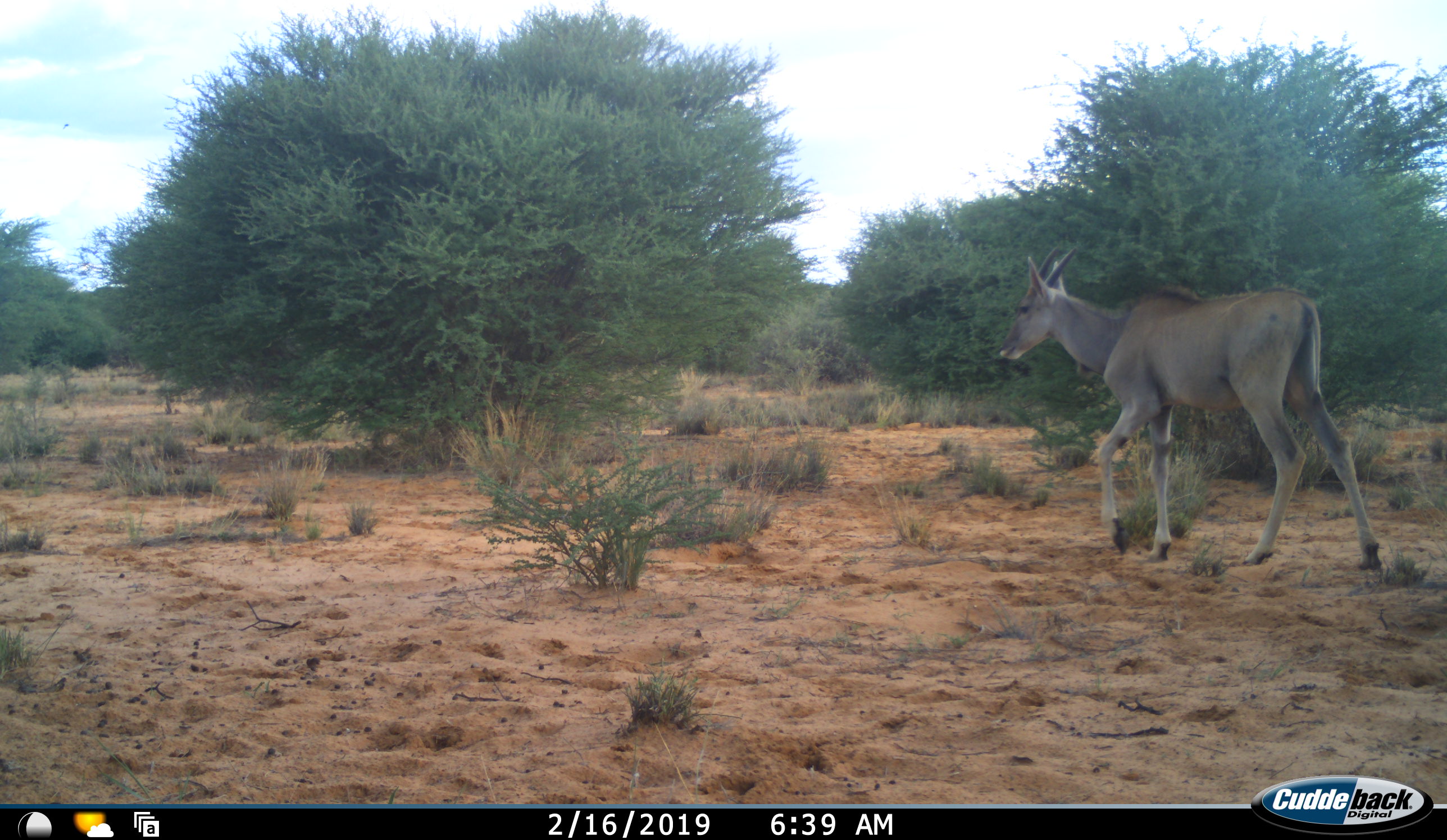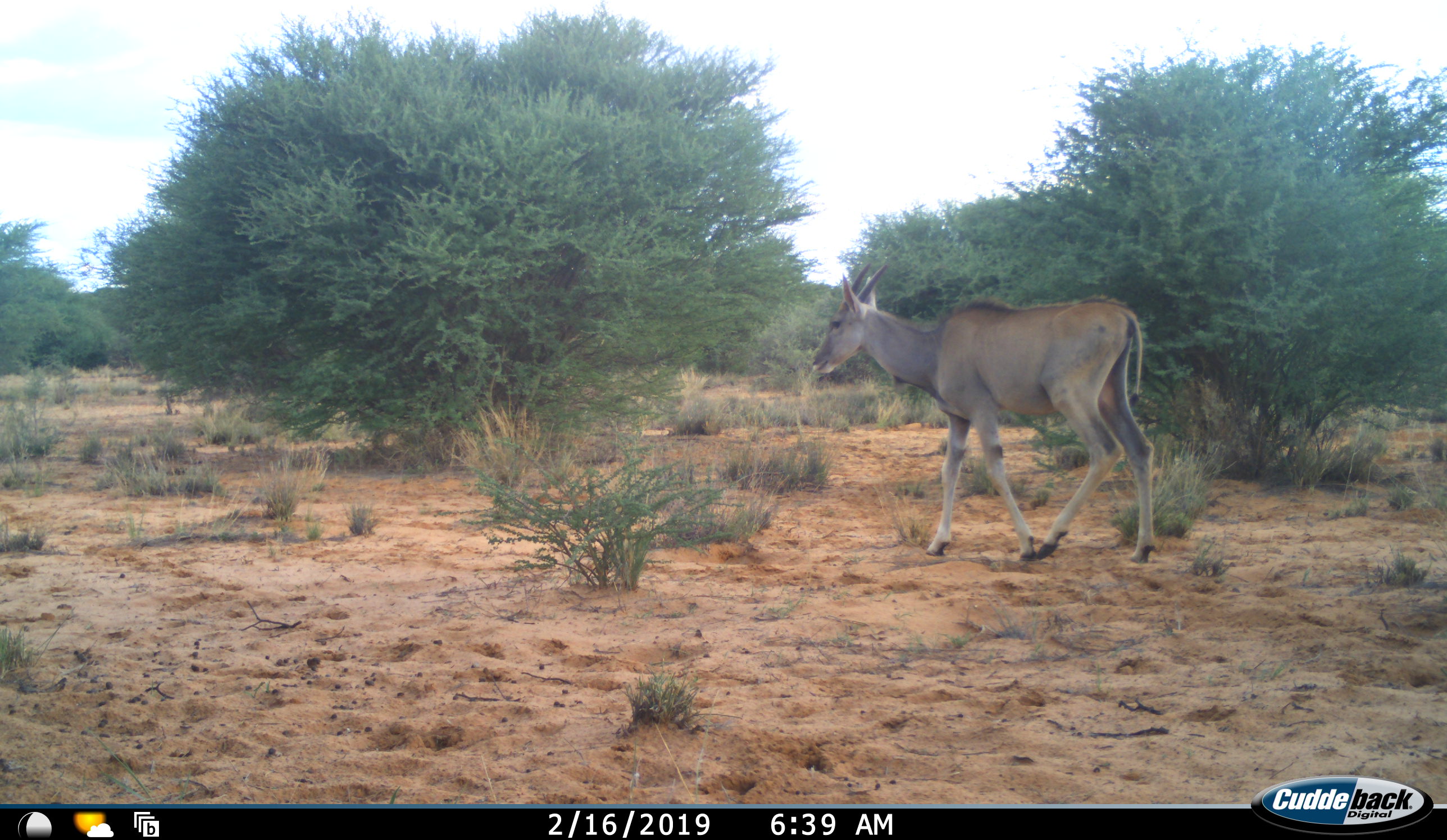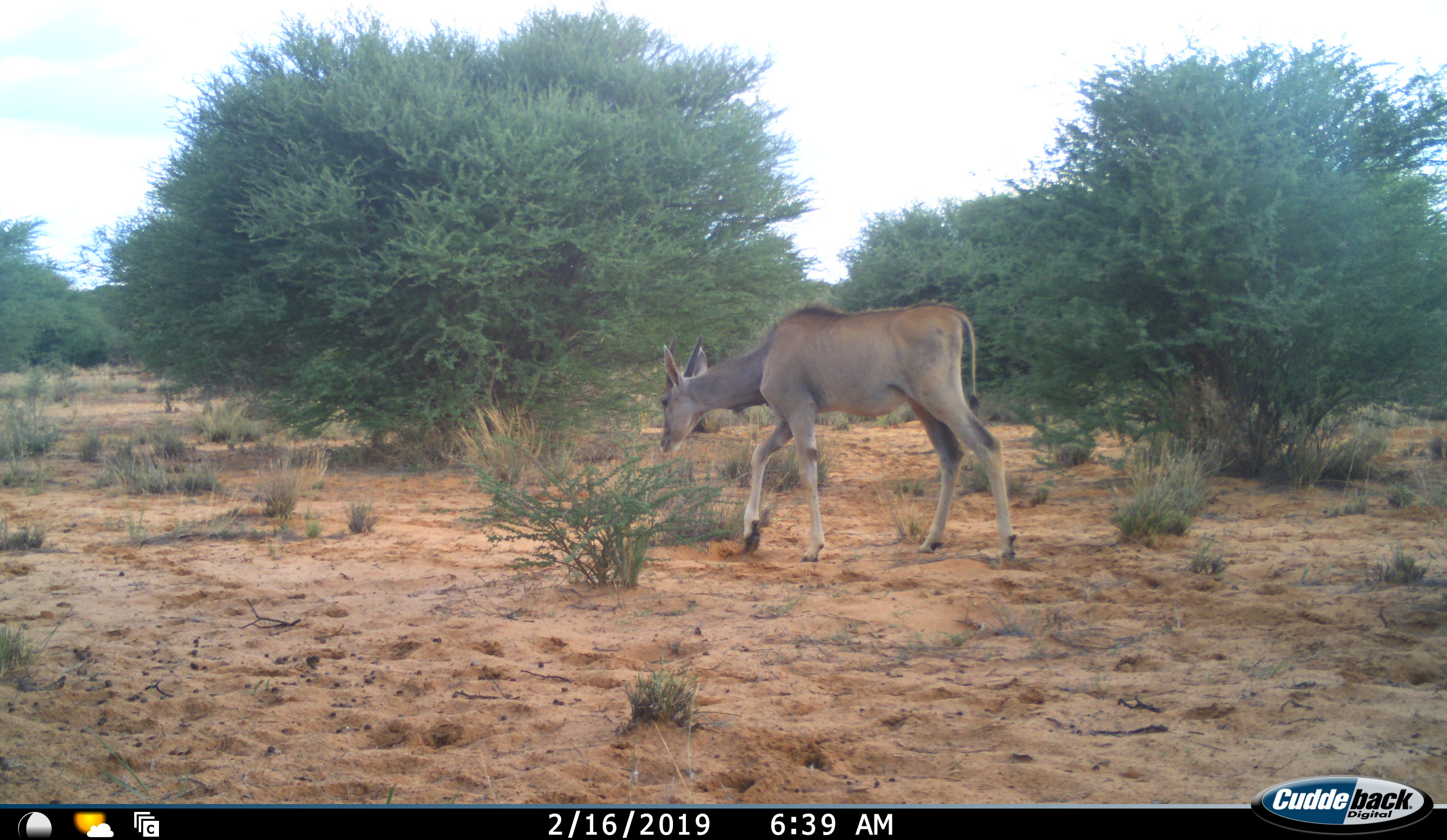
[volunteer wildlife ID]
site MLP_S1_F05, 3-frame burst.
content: unidentified animal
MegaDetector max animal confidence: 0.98